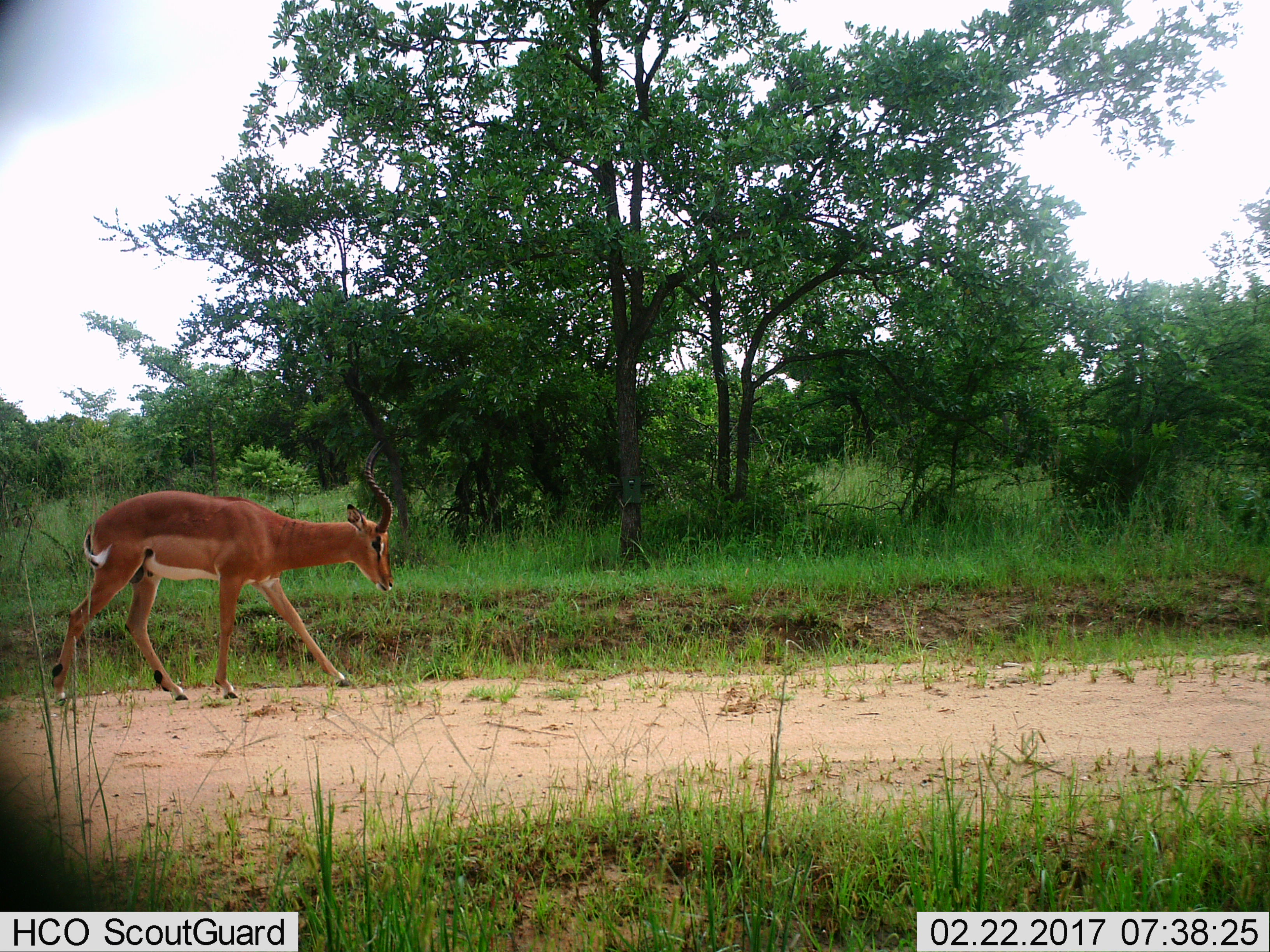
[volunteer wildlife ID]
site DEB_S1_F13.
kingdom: Animalia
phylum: Chordata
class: Mammalia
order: Artiodactyla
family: Bovidae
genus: Aepyceros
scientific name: Aepyceros melampus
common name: impala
Impala (Aepyceros melampus), count 1. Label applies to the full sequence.